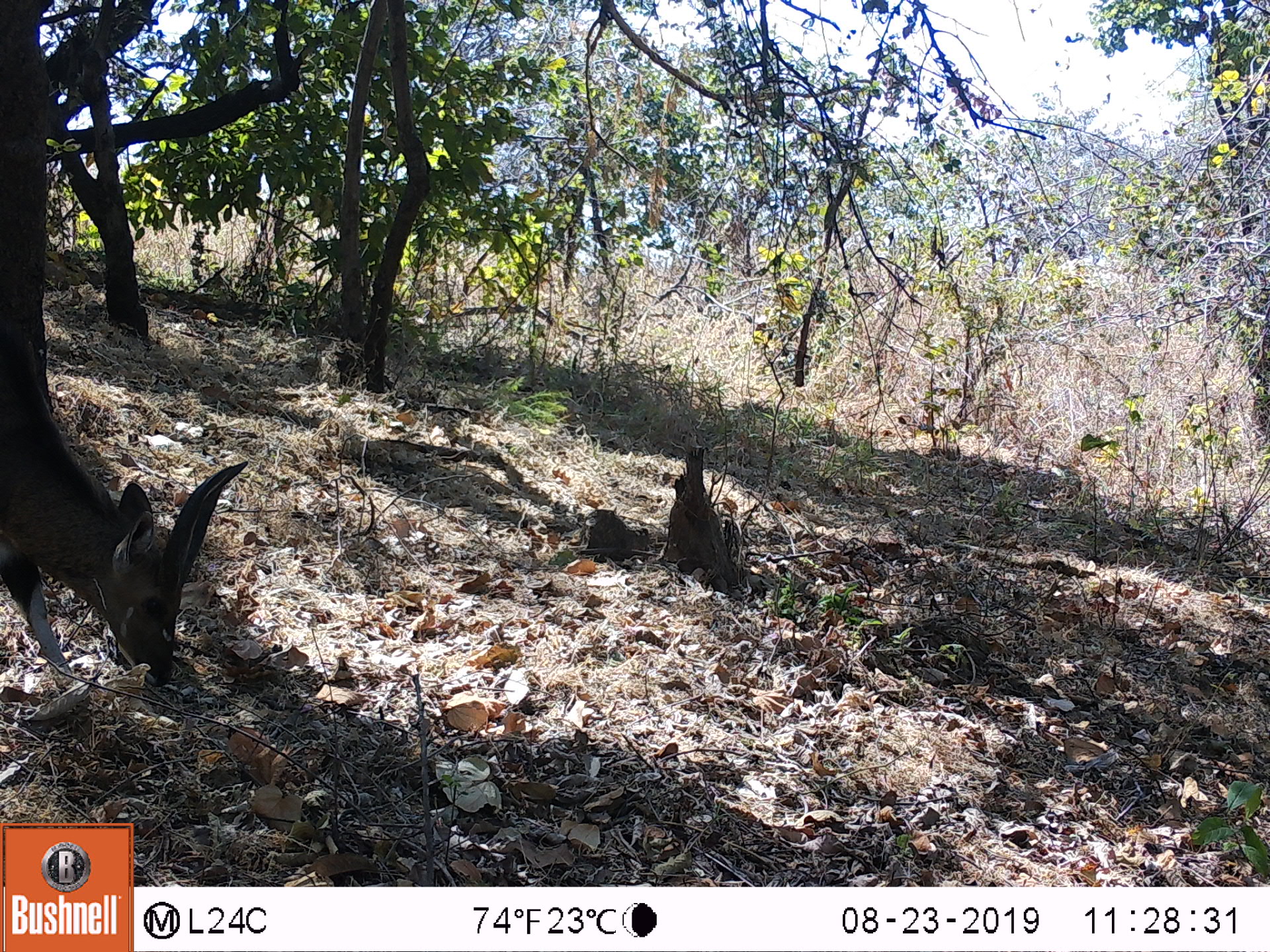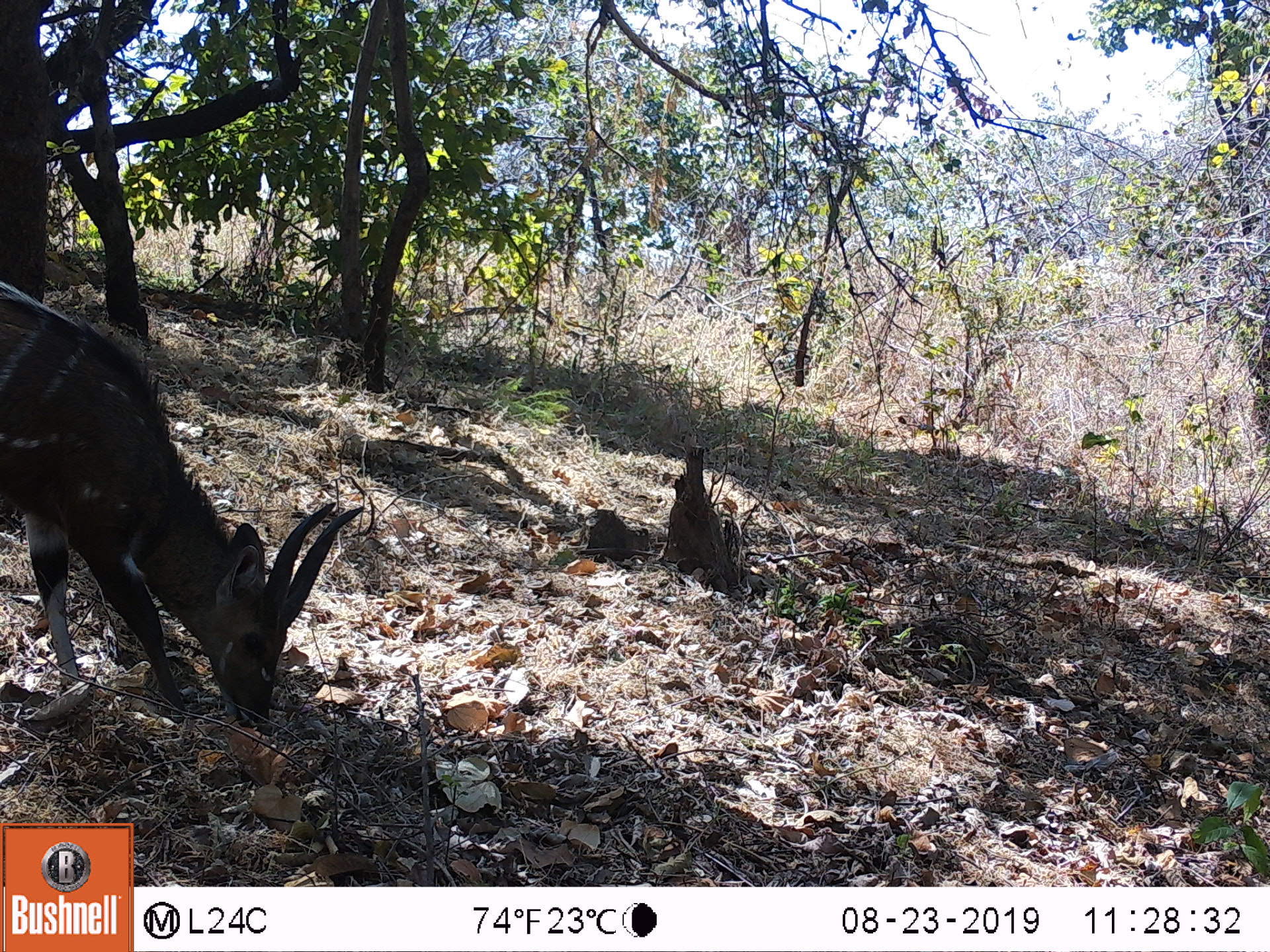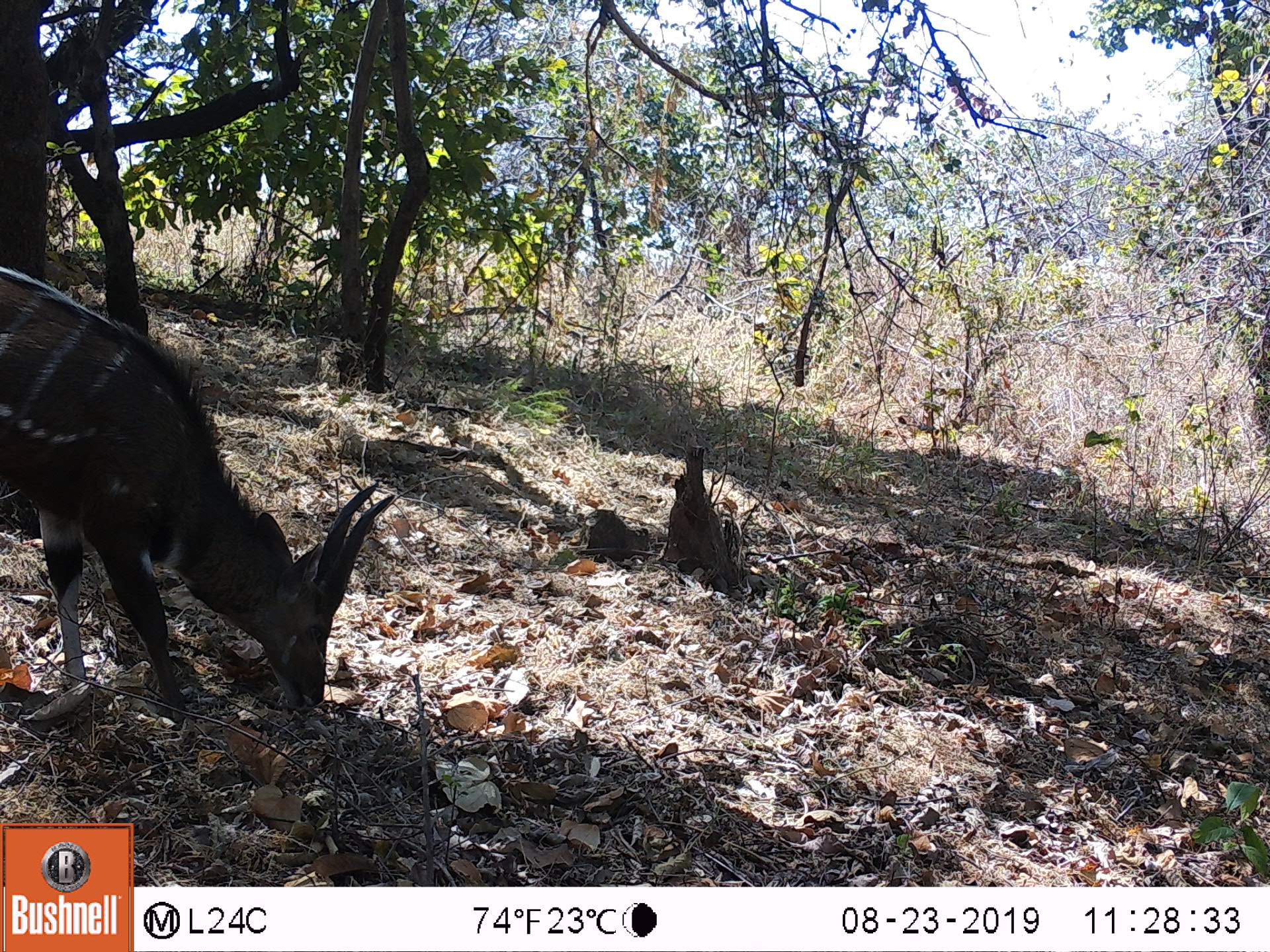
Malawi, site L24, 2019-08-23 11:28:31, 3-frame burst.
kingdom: Animalia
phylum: Chordata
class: Mammalia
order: Artiodactyla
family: Bovidae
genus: Tragelaphus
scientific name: Tragelaphus sylvaticus sylvaticus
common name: cape bushbuck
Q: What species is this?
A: Cape bushbuck (Tragelaphus sylvaticus sylvaticus).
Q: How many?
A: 1.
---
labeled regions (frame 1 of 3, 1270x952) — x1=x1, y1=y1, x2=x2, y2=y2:
cape bushbuck: x1=8, y1=261, x2=250, y2=696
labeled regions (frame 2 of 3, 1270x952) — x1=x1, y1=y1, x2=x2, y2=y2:
cape bushbuck: x1=4, y1=273, x2=369, y2=724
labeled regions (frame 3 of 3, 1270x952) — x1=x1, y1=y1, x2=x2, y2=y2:
cape bushbuck: x1=2, y1=263, x2=409, y2=706